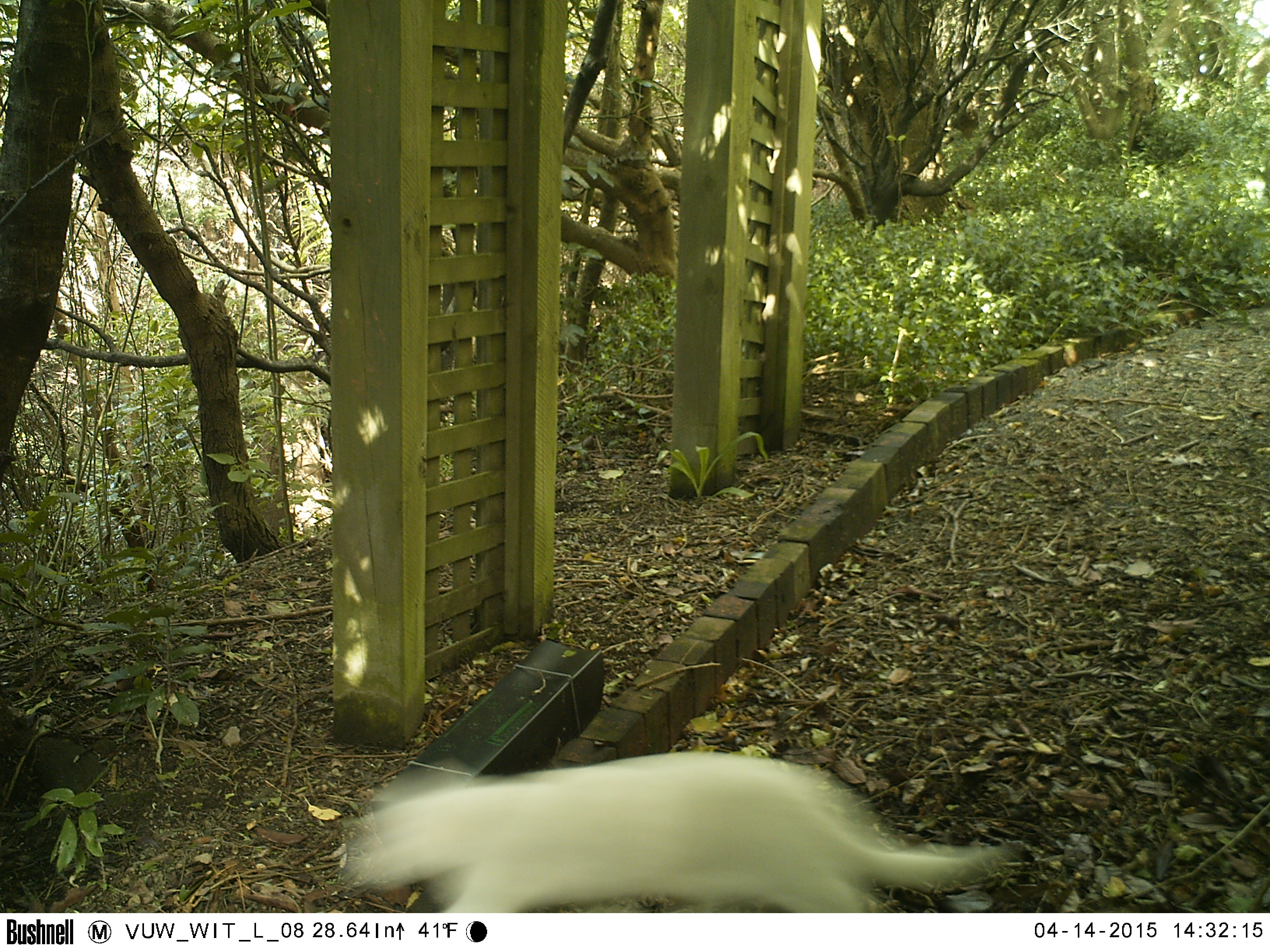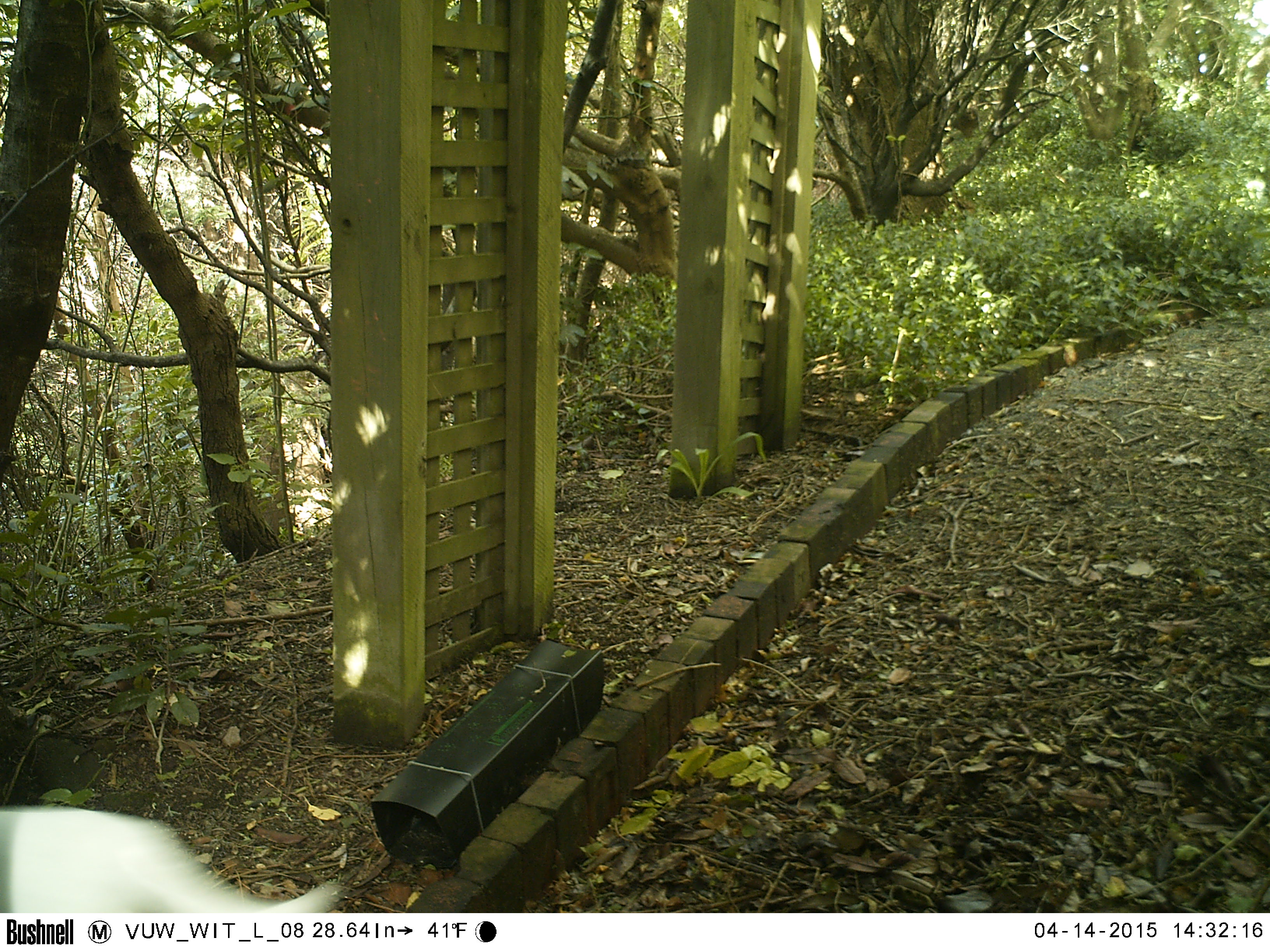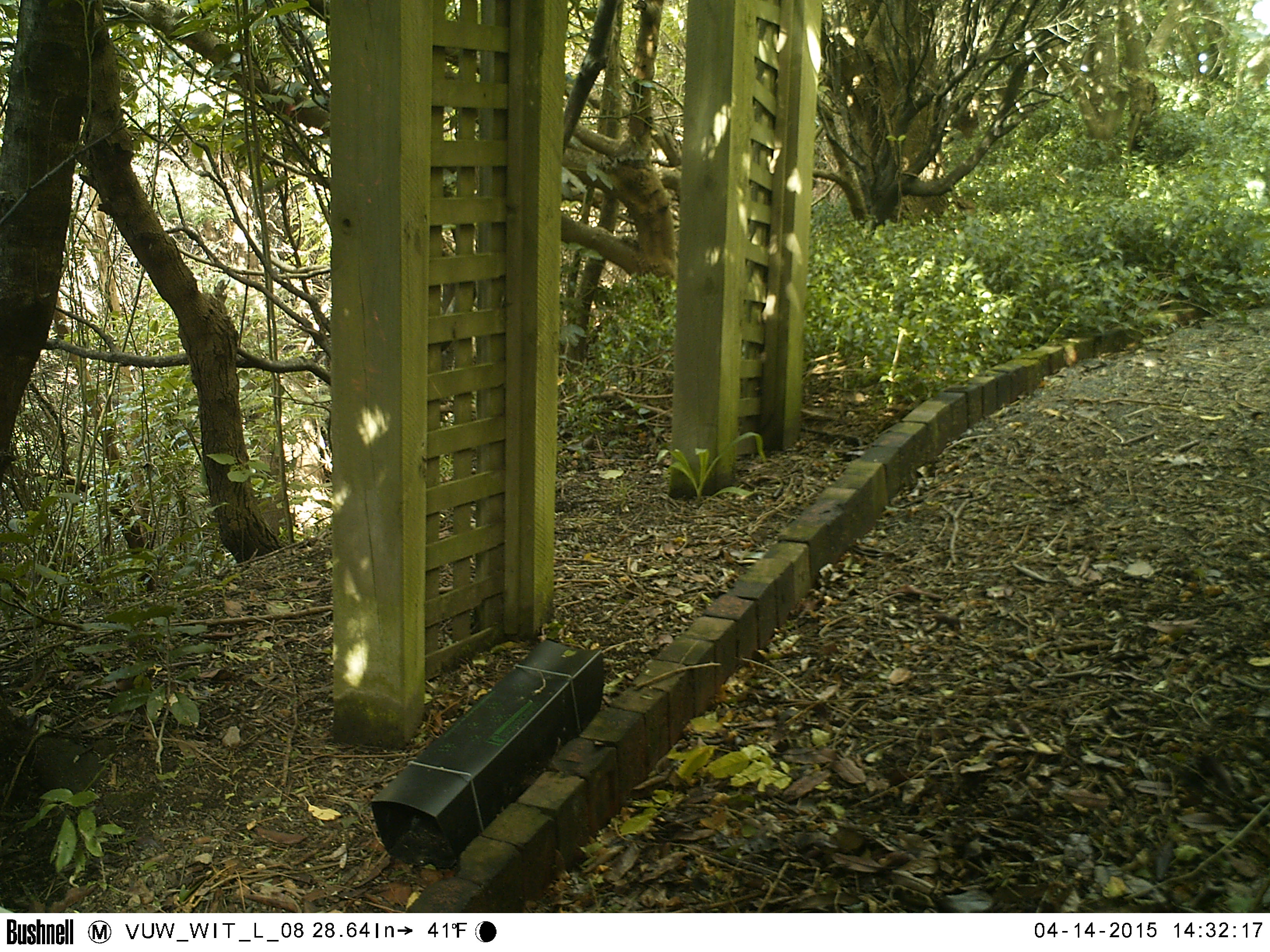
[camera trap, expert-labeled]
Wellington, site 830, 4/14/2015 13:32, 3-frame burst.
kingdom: Animalia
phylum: Chordata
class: Mammalia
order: Carnivora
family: Felidae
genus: Felis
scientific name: Felis catus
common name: cat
Cat (Felis catus).